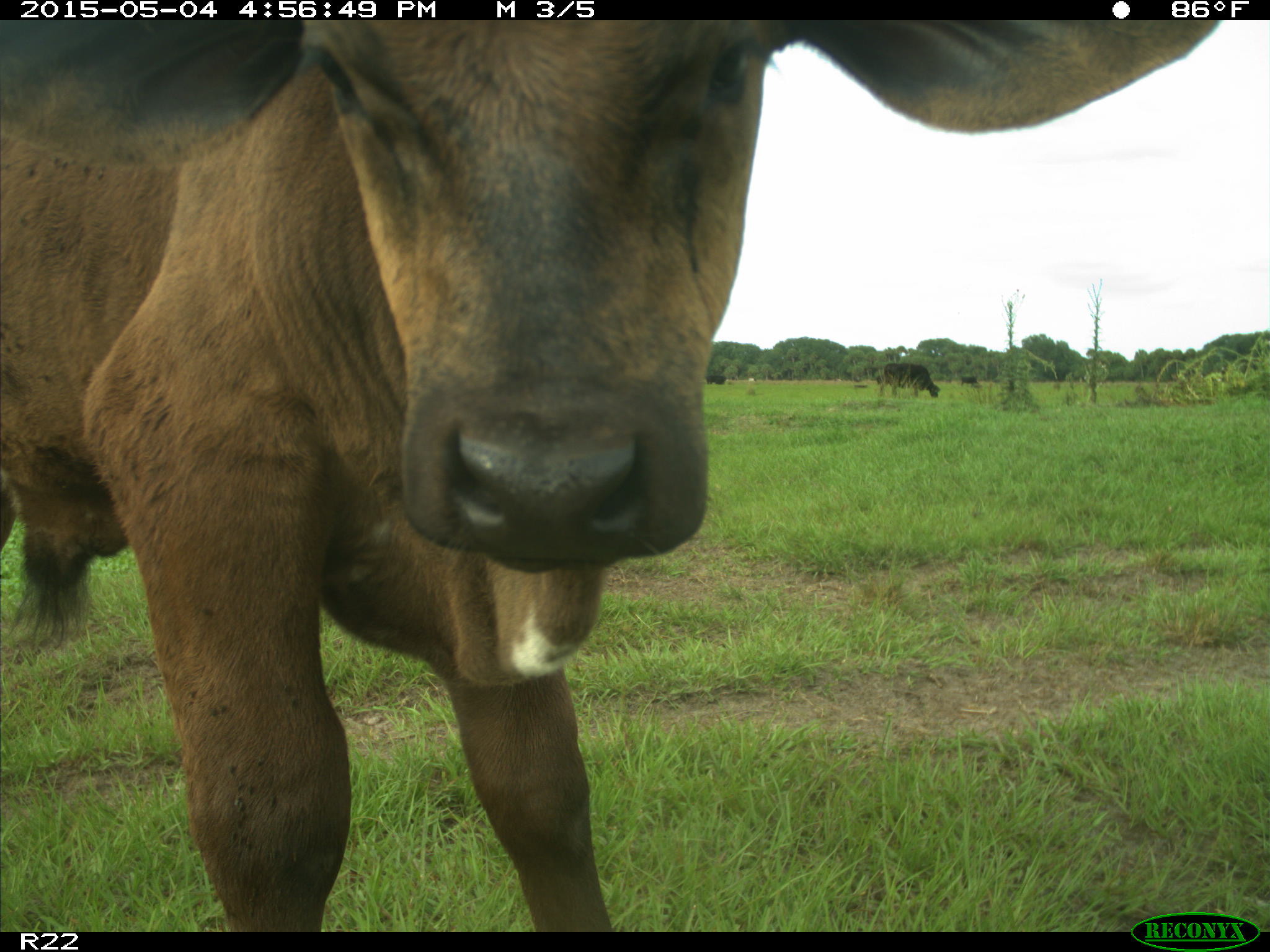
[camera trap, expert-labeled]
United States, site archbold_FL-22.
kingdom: Animalia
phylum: Chordata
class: Mammalia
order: Artiodactyla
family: Bovidae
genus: Bos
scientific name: Bos taurus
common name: domestic cow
Bos taurus (domestic cow).